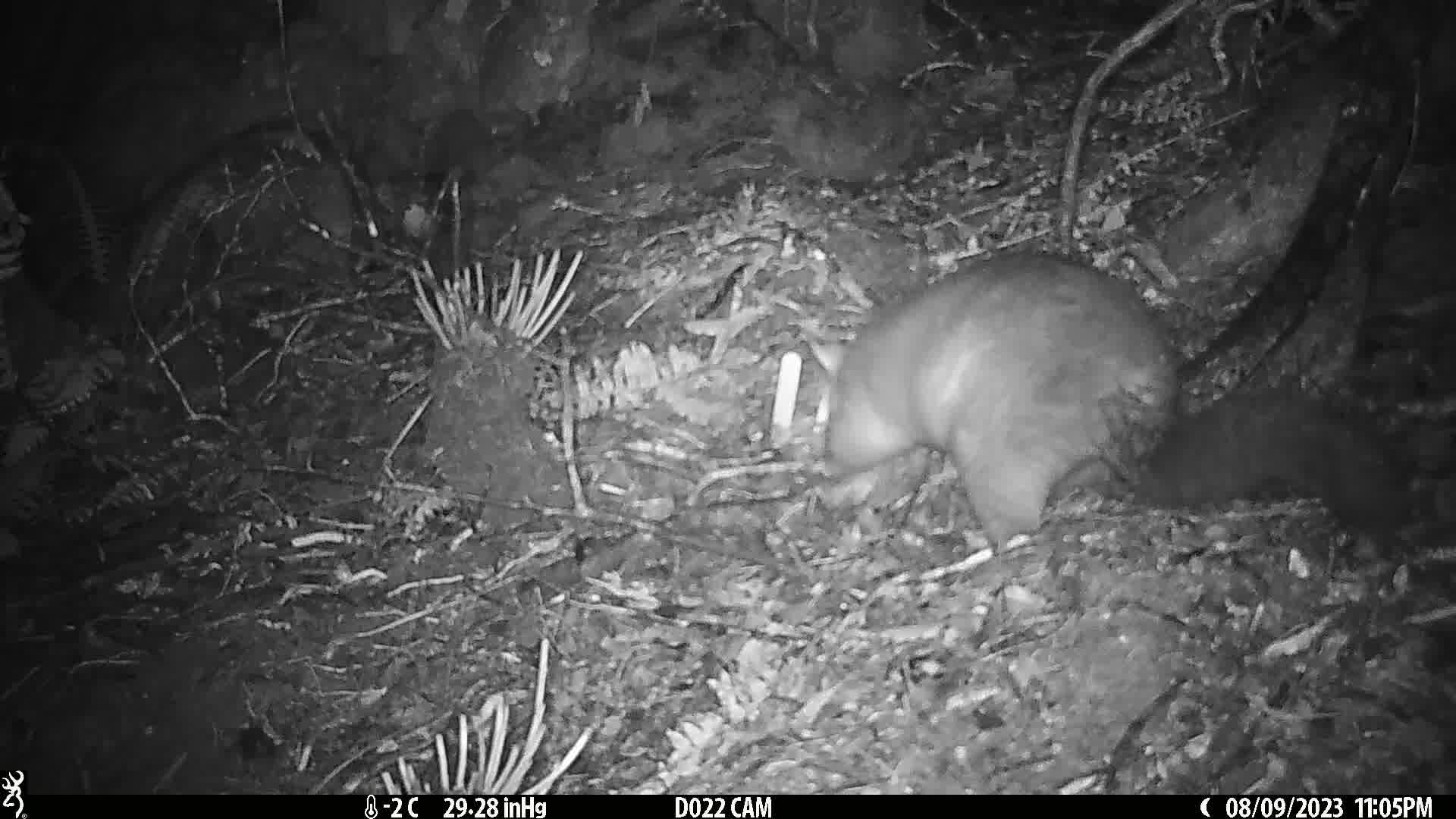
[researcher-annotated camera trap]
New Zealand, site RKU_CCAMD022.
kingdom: Animalia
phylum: Chordata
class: Mammalia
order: Diprotodontia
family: Phalangeridae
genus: Trichosurus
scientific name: Trichosurus vulpecula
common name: common brushtail possum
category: possum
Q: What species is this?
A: Possum (common brushtail possum) (Trichosurus vulpecula).